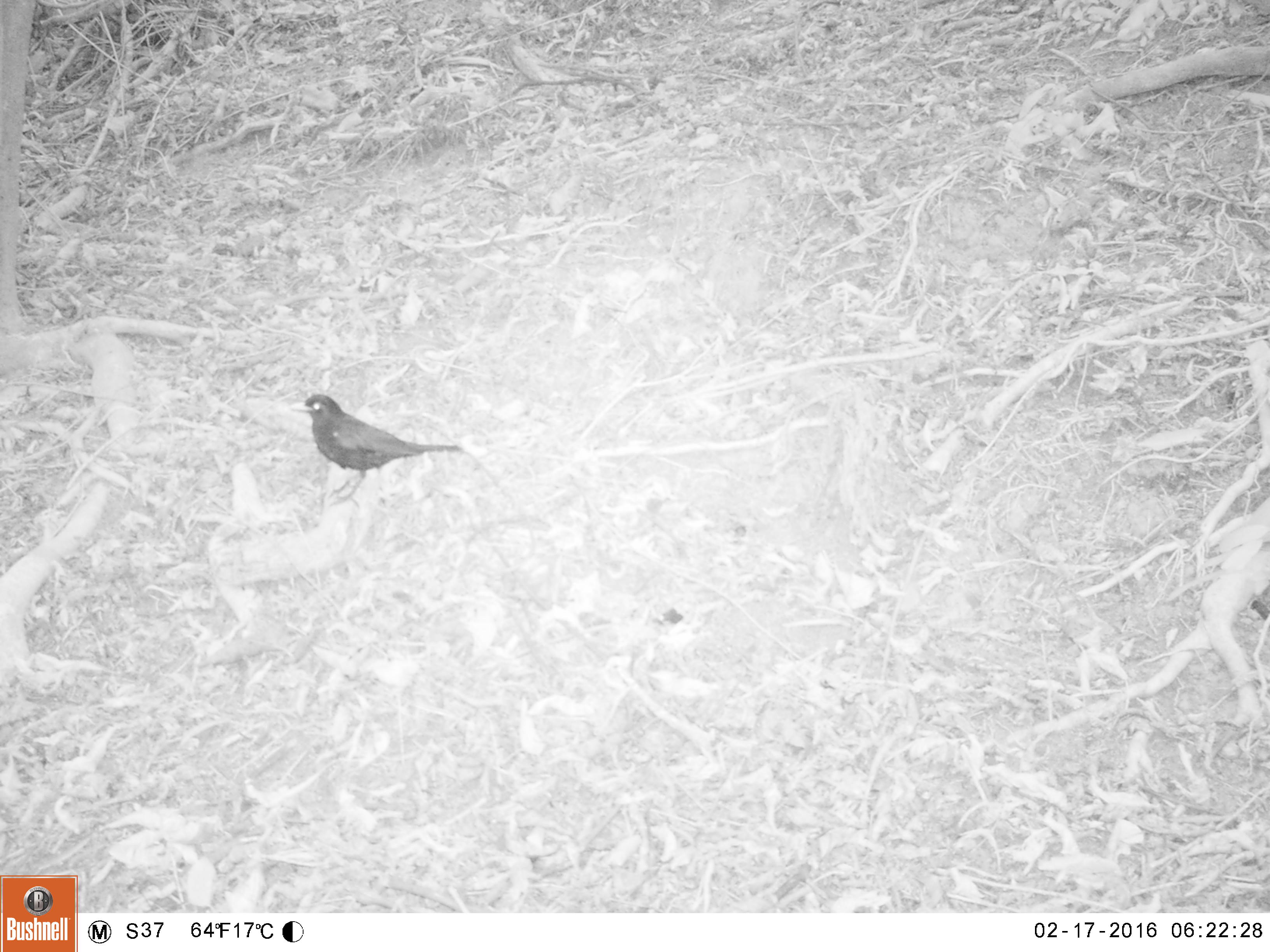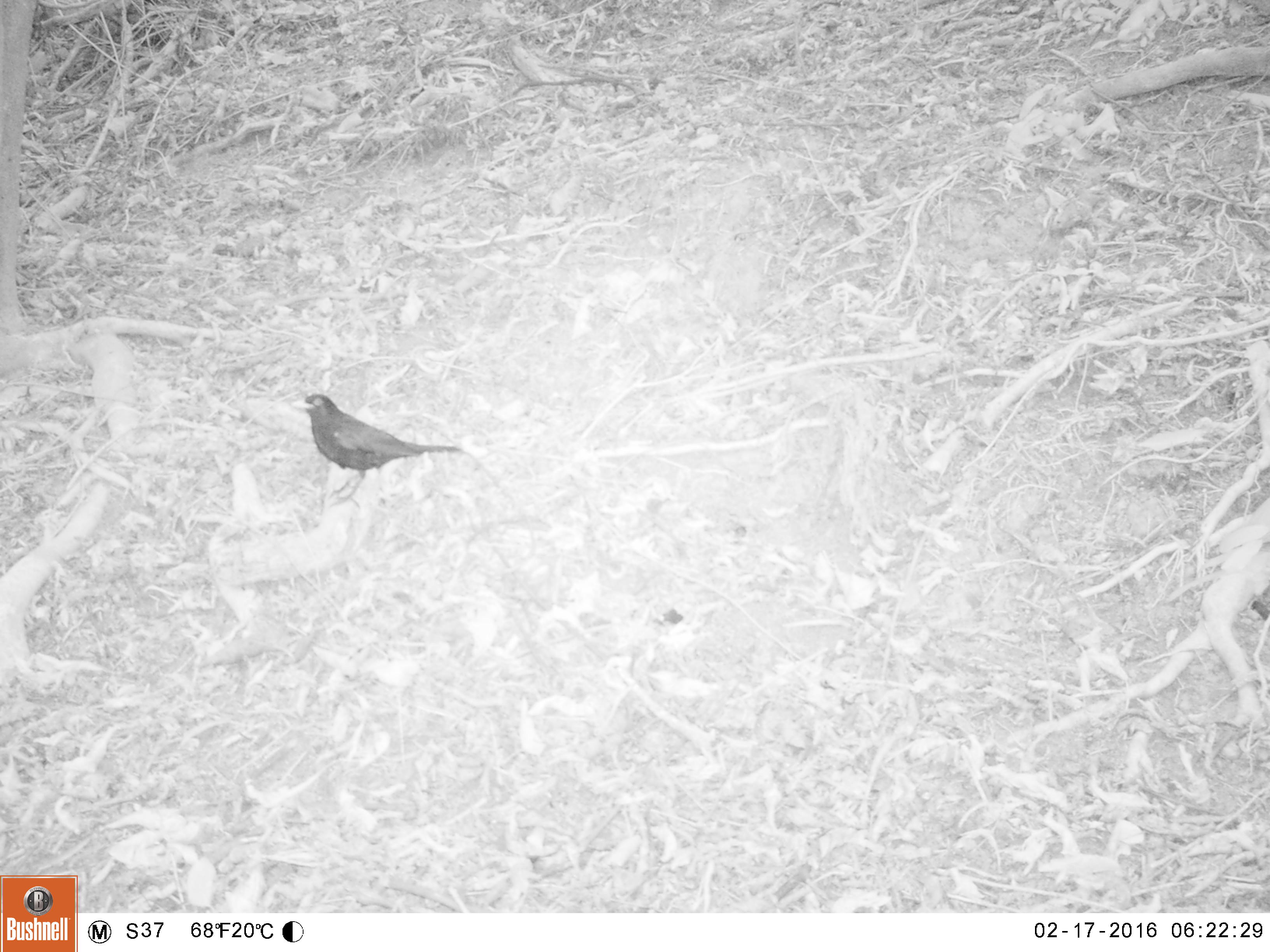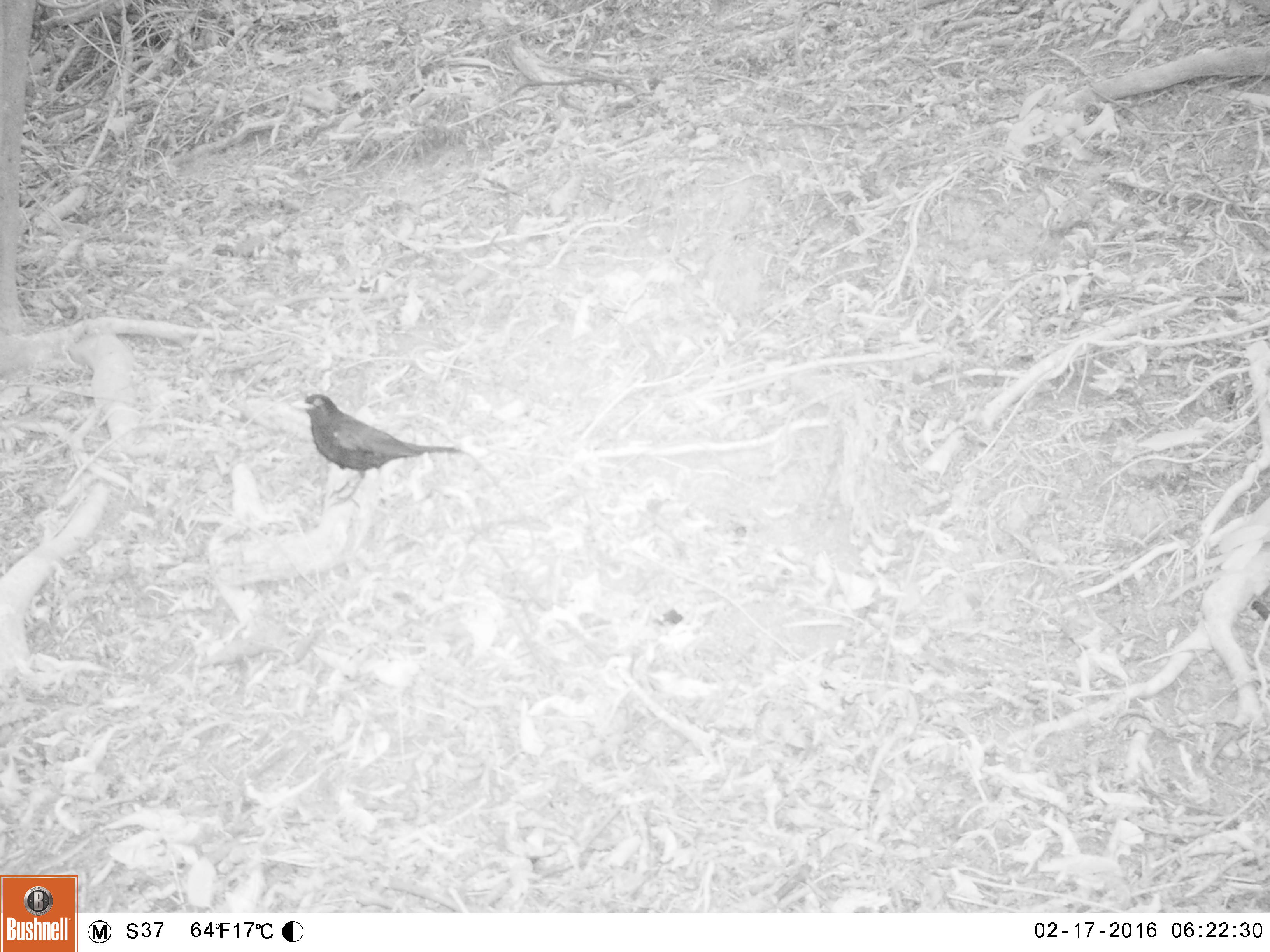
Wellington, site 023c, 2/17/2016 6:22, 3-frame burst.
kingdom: Animalia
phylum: Chordata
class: Aves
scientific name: Aves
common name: bird